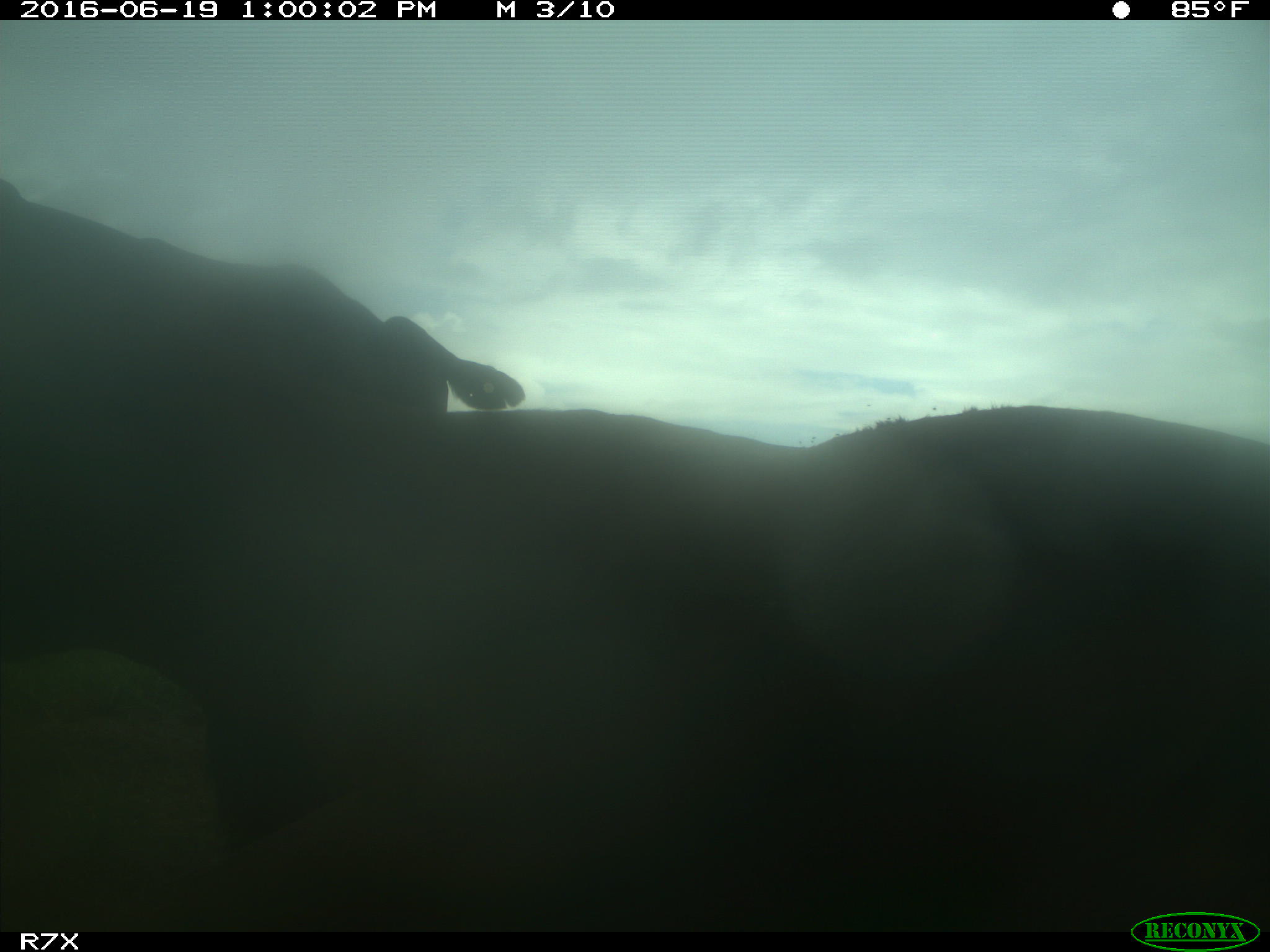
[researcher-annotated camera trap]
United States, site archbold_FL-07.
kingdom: Animalia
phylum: Chordata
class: Mammalia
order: Artiodactyla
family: Bovidae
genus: Bos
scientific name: Bos taurus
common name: domestic cow